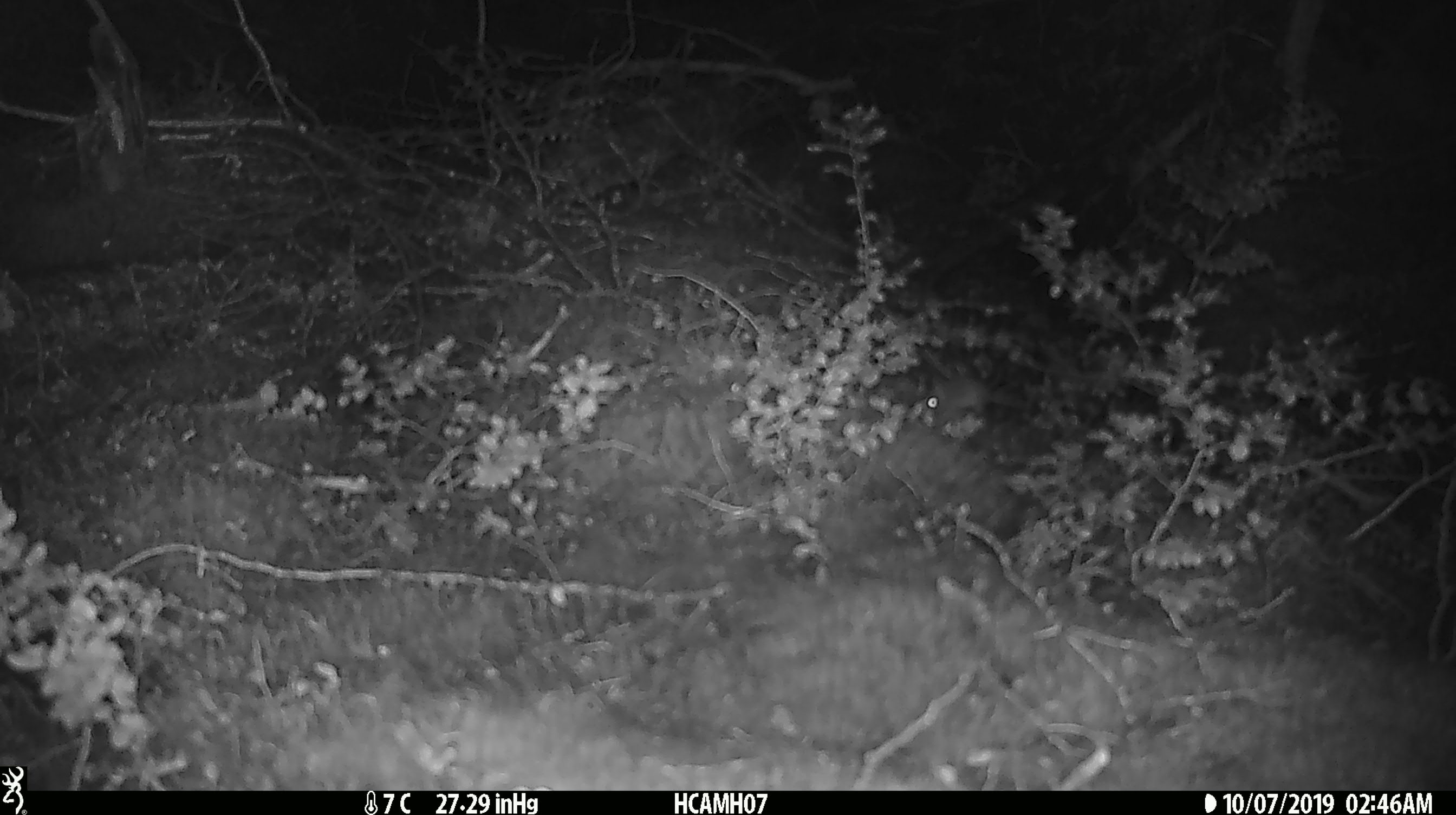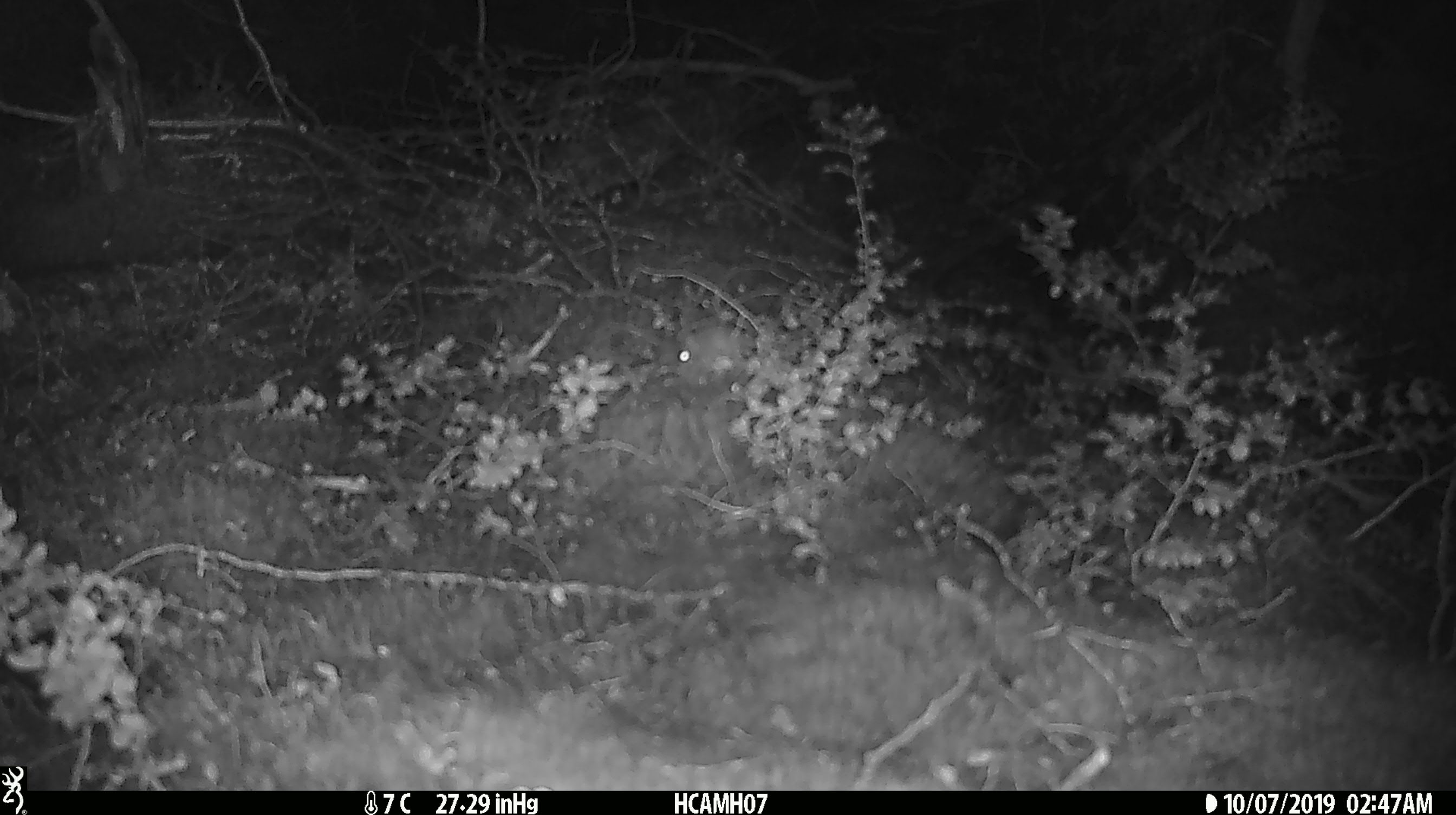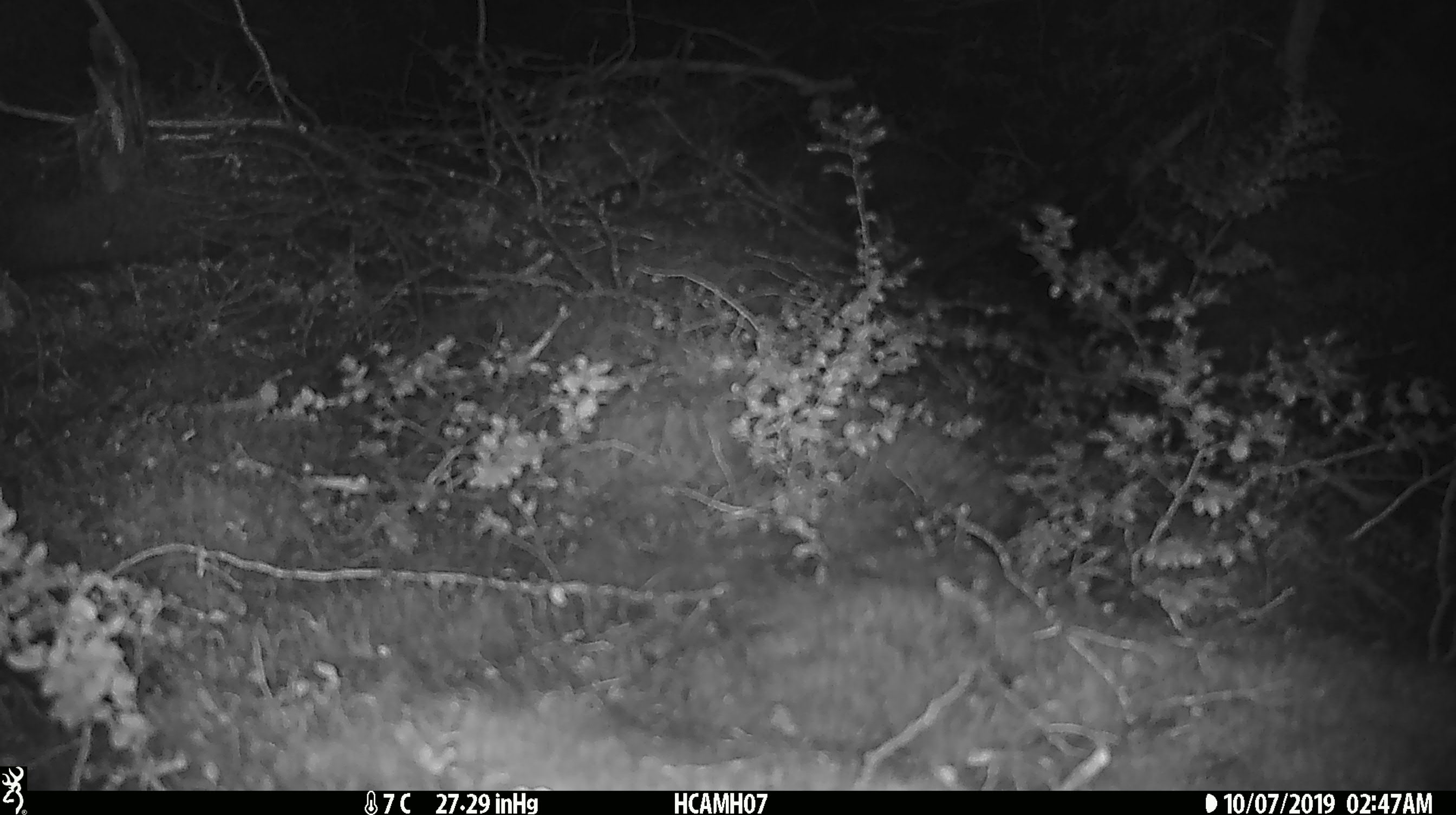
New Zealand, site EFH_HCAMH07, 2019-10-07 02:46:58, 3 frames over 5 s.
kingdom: Animalia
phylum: Chordata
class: Mammalia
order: Rodentia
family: Muridae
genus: Mus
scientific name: Mus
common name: mouse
Mouse (Mus).